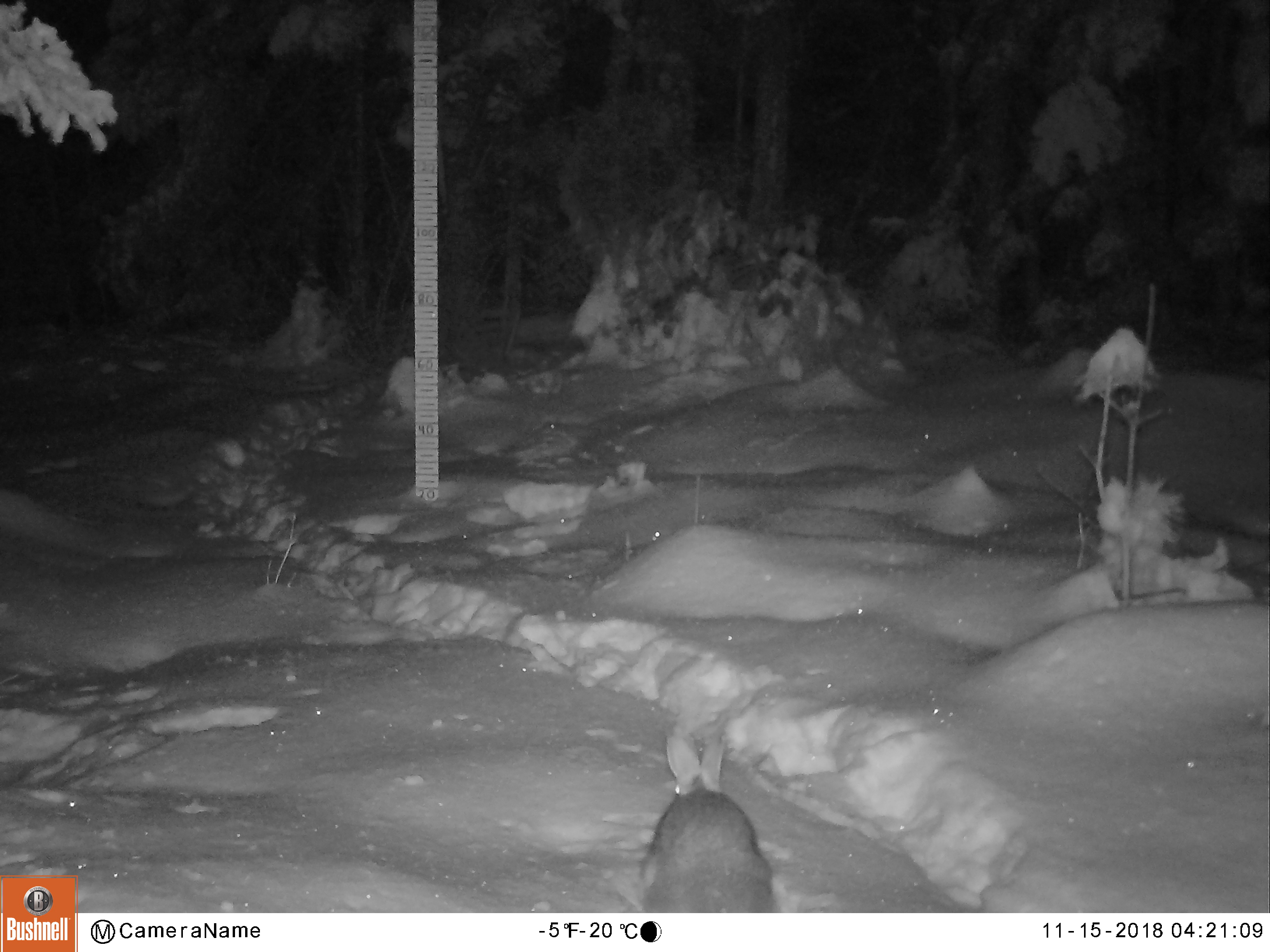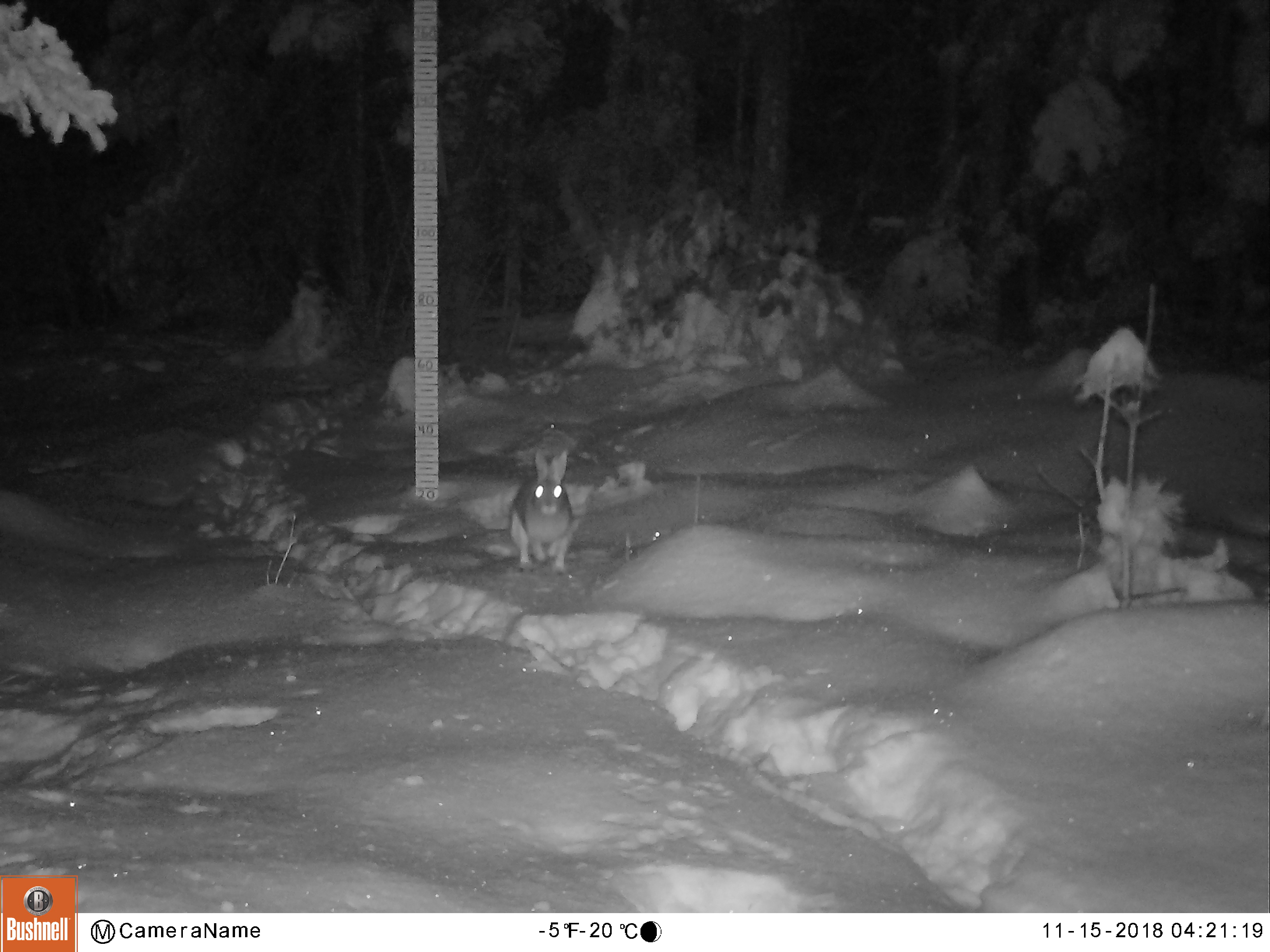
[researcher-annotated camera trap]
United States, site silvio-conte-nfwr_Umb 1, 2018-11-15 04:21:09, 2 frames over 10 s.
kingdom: Animalia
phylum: Chordata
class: Mammalia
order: Lagomorpha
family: Leporidae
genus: Lepus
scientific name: Lepus americanus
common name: snowshoe hare